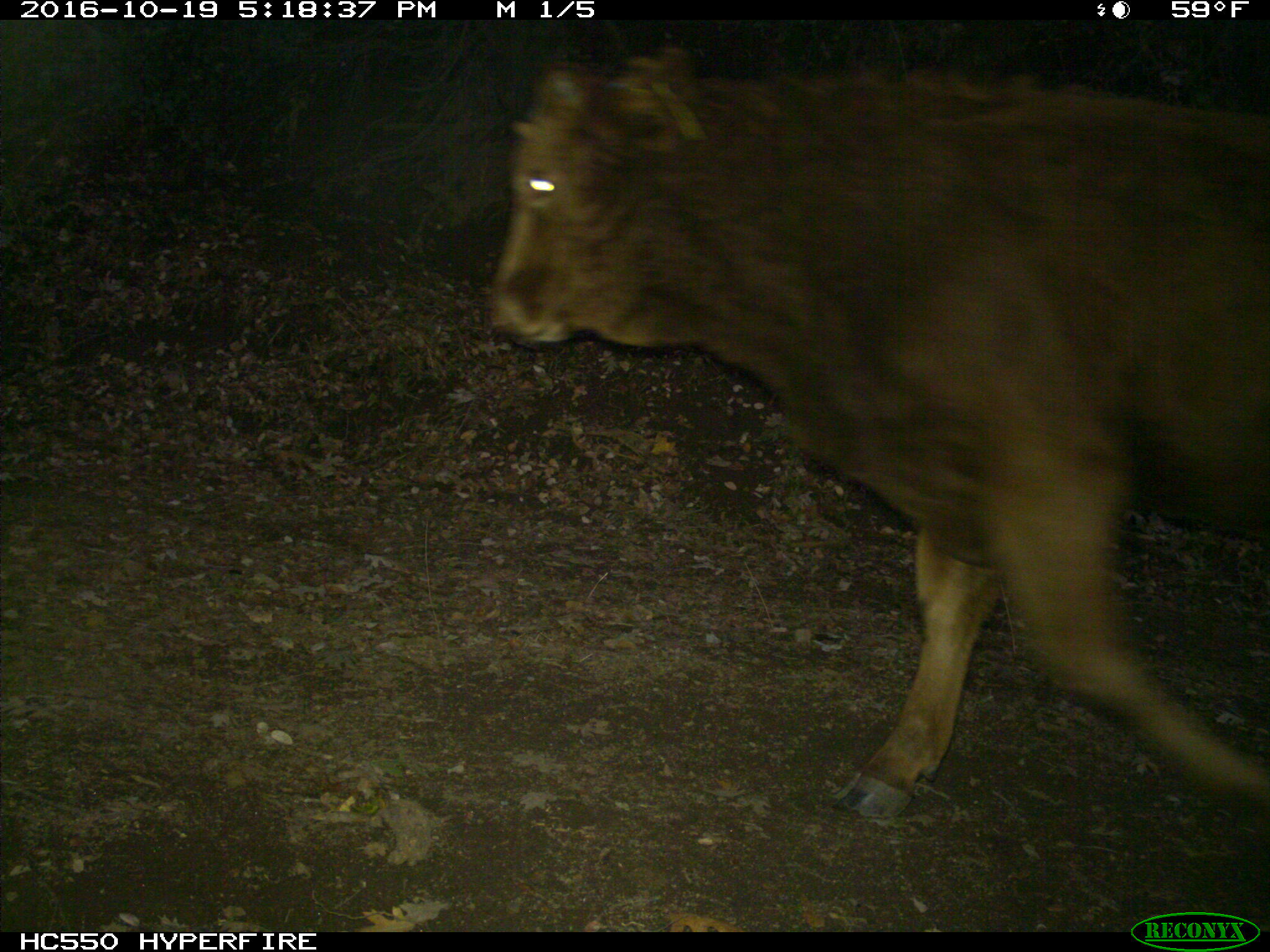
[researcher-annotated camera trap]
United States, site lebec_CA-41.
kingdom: Animalia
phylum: Chordata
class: Mammalia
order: Artiodactyla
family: Bovidae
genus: Bos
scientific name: Bos taurus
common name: domestic cow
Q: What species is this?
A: Bos taurus (domestic cow).